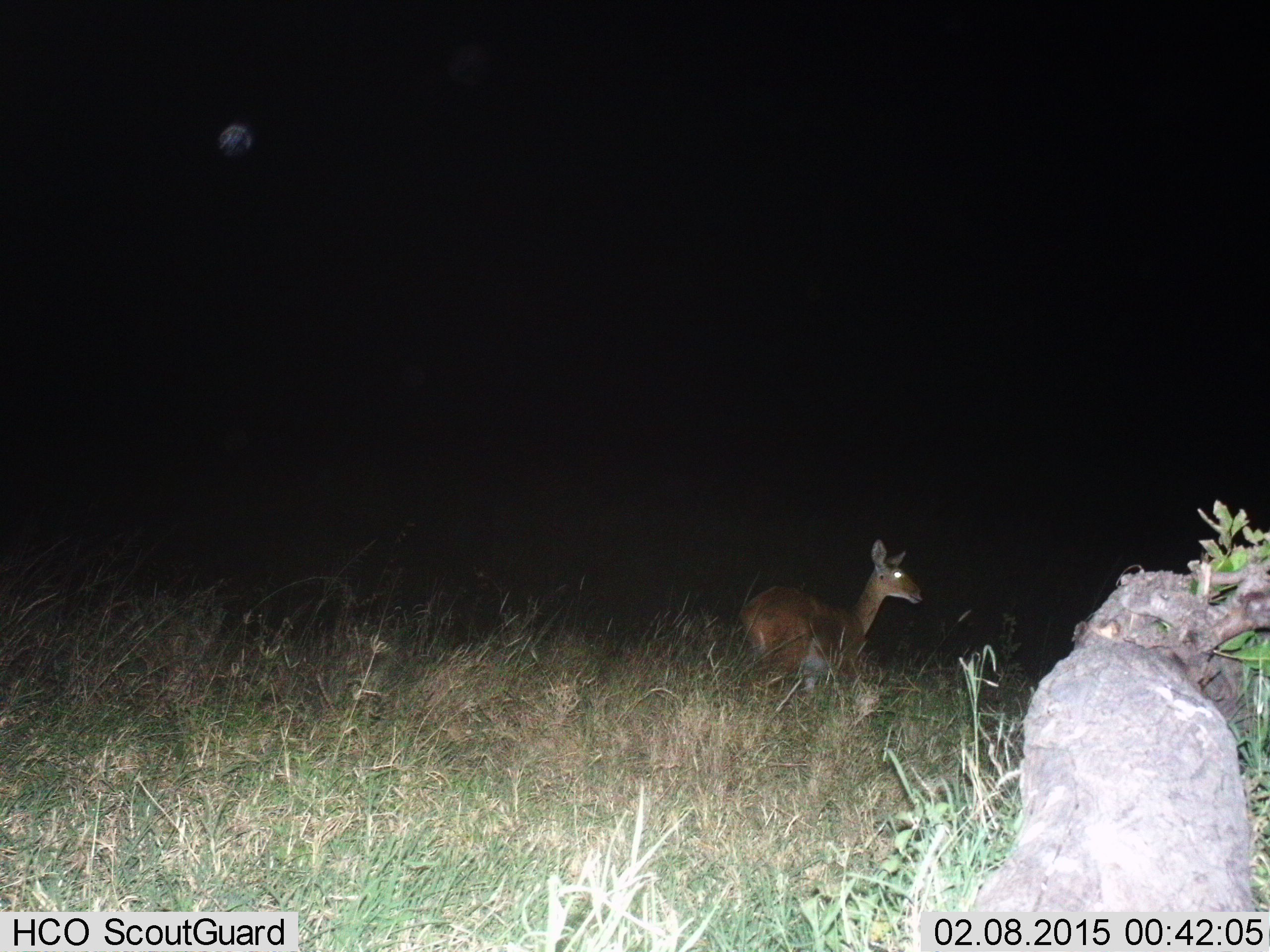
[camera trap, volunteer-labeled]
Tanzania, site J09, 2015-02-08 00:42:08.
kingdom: Animalia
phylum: Chordata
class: Mammalia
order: Artiodactyla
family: Bovidae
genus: Redunca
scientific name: Redunca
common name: reedbuck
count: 1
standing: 90%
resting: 0%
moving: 10%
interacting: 0%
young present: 0%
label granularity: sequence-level